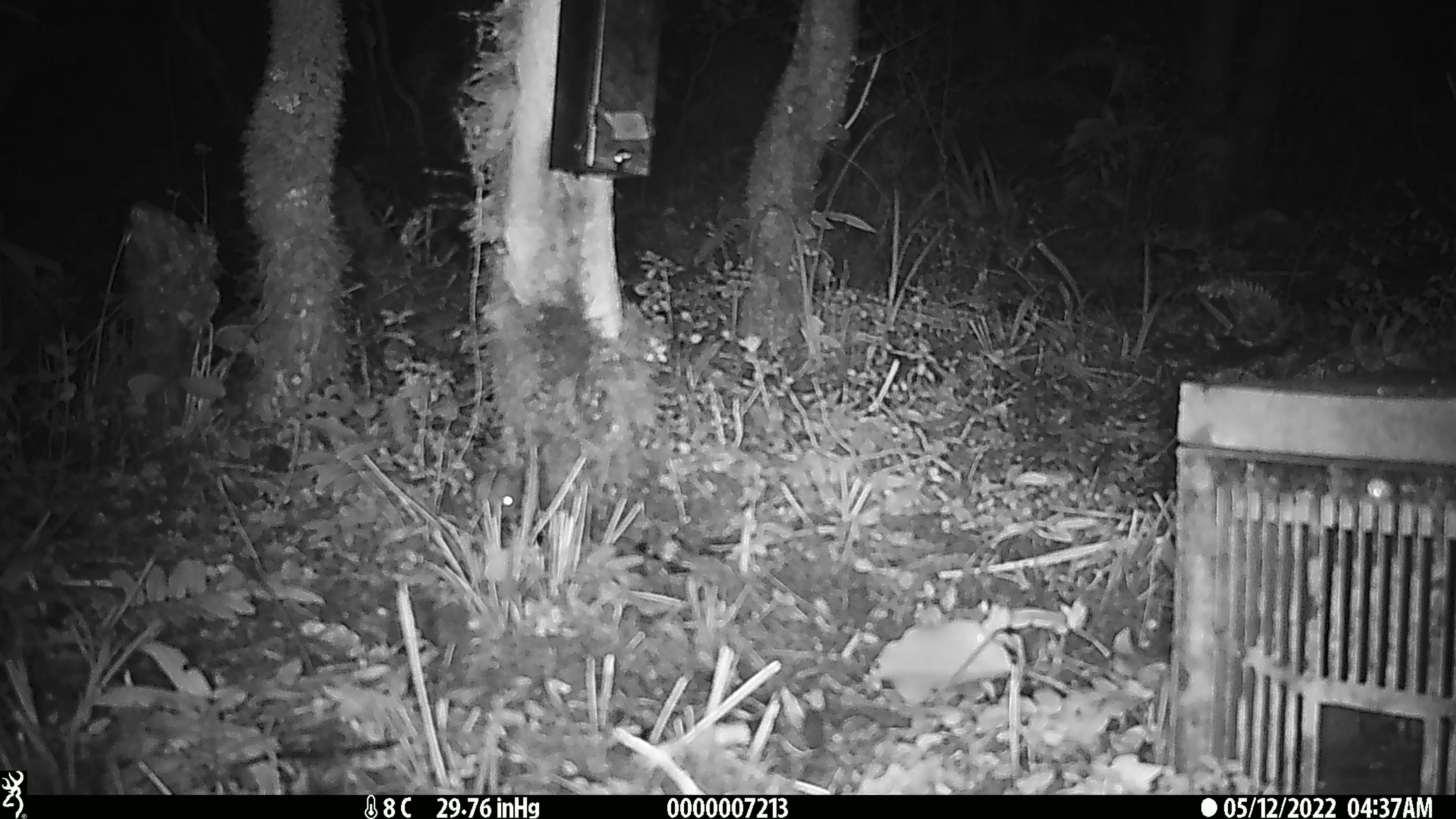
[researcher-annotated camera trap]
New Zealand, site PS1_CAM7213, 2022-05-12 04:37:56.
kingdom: Animalia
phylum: Chordata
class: Mammalia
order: Rodentia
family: Muridae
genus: Mus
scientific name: Mus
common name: mouse